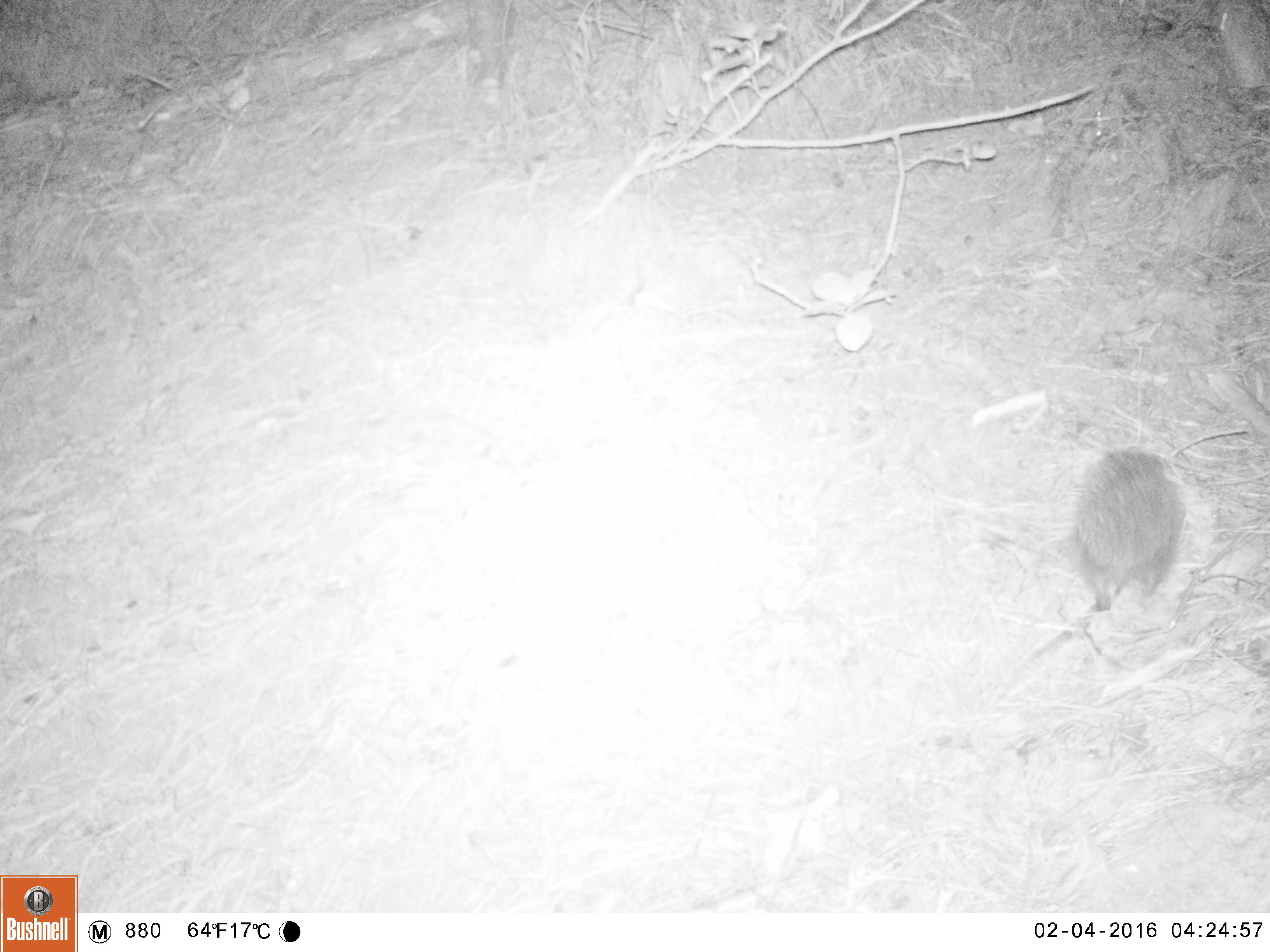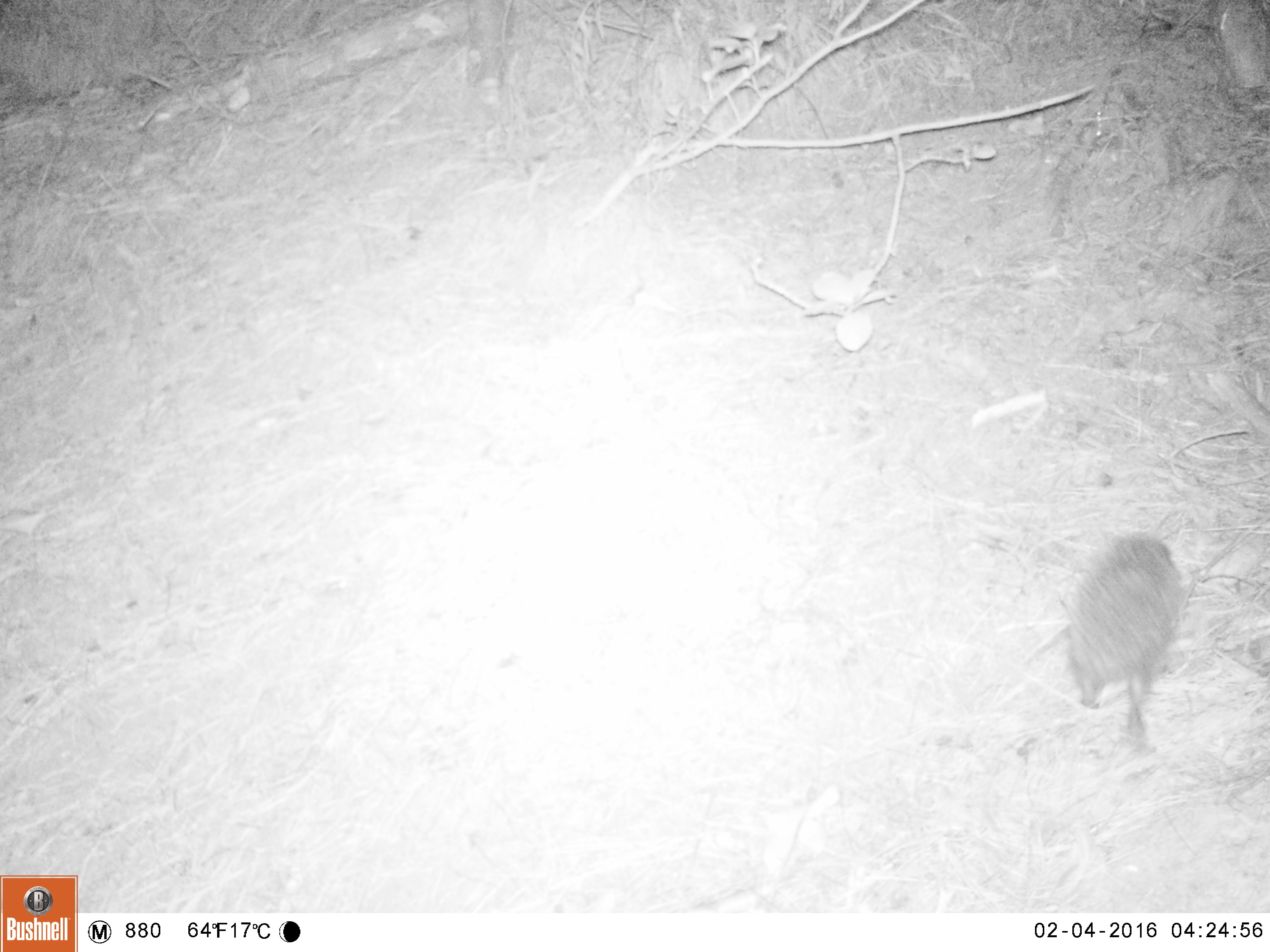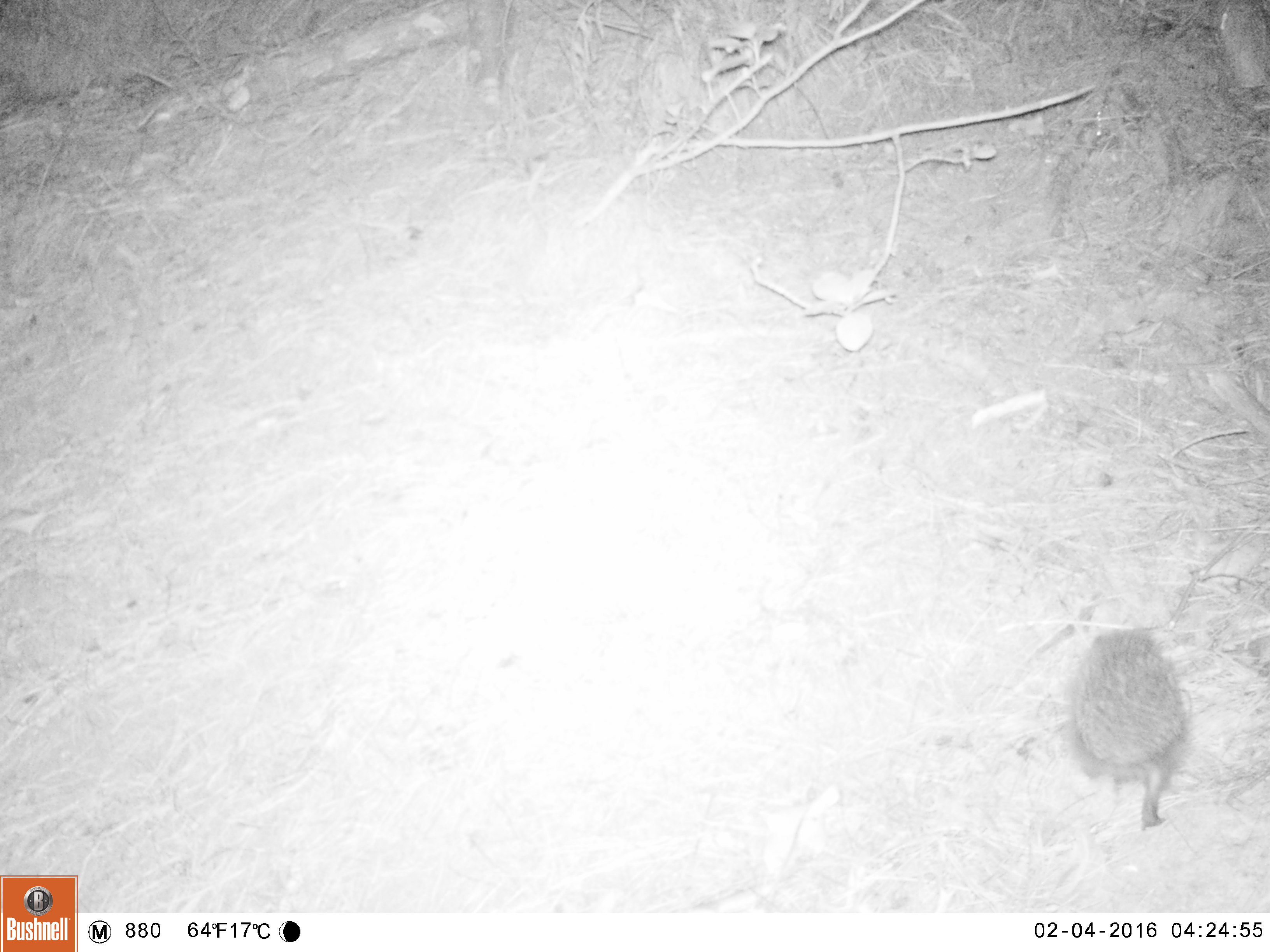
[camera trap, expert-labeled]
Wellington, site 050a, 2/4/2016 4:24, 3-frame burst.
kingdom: Animalia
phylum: Chordata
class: Mammalia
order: Eulipotyphla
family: Erinaceidae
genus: Erinaceus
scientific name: Erinaceus europaeus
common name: hedgehog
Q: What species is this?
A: Hedgehog (Erinaceus europaeus).